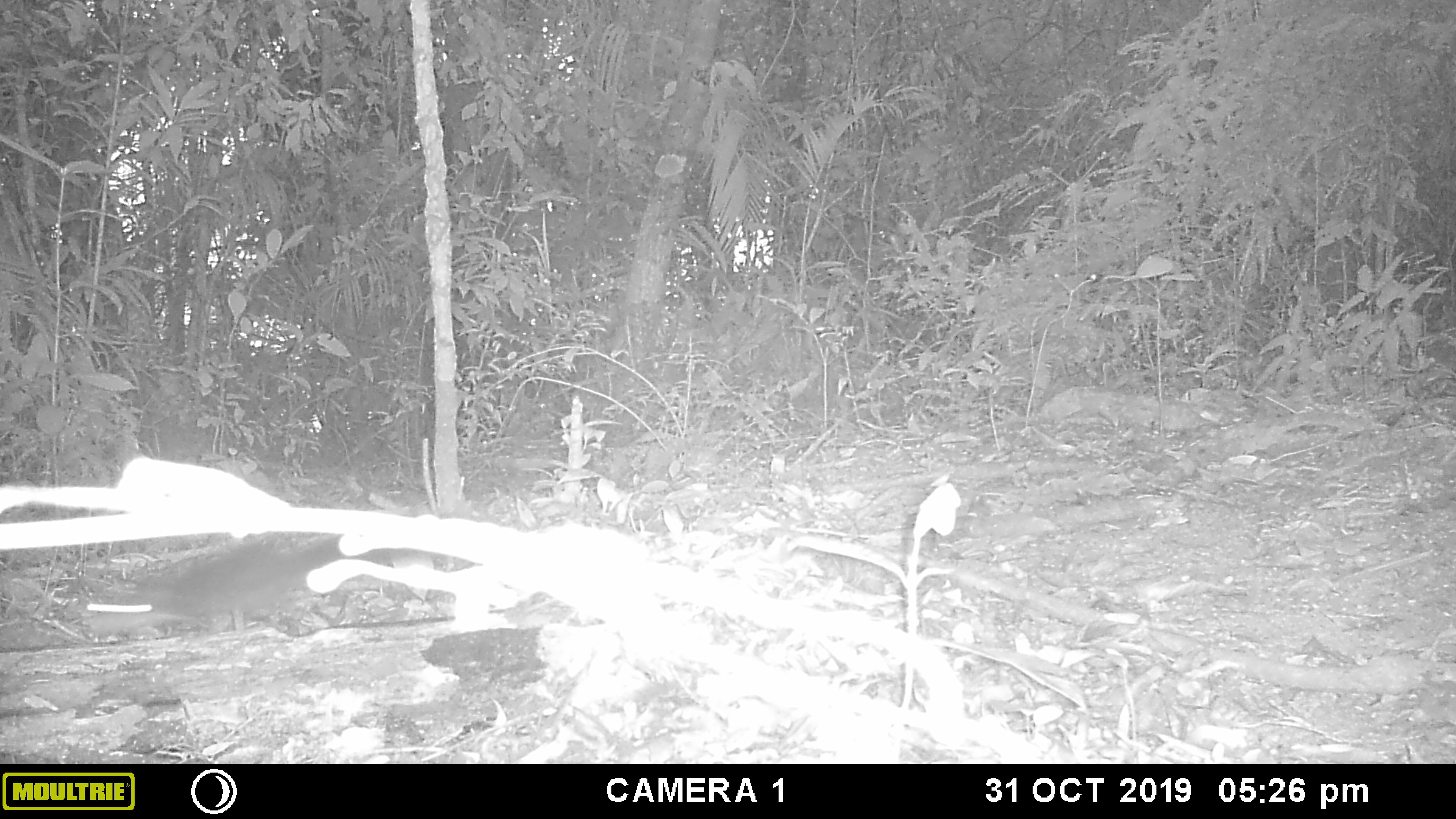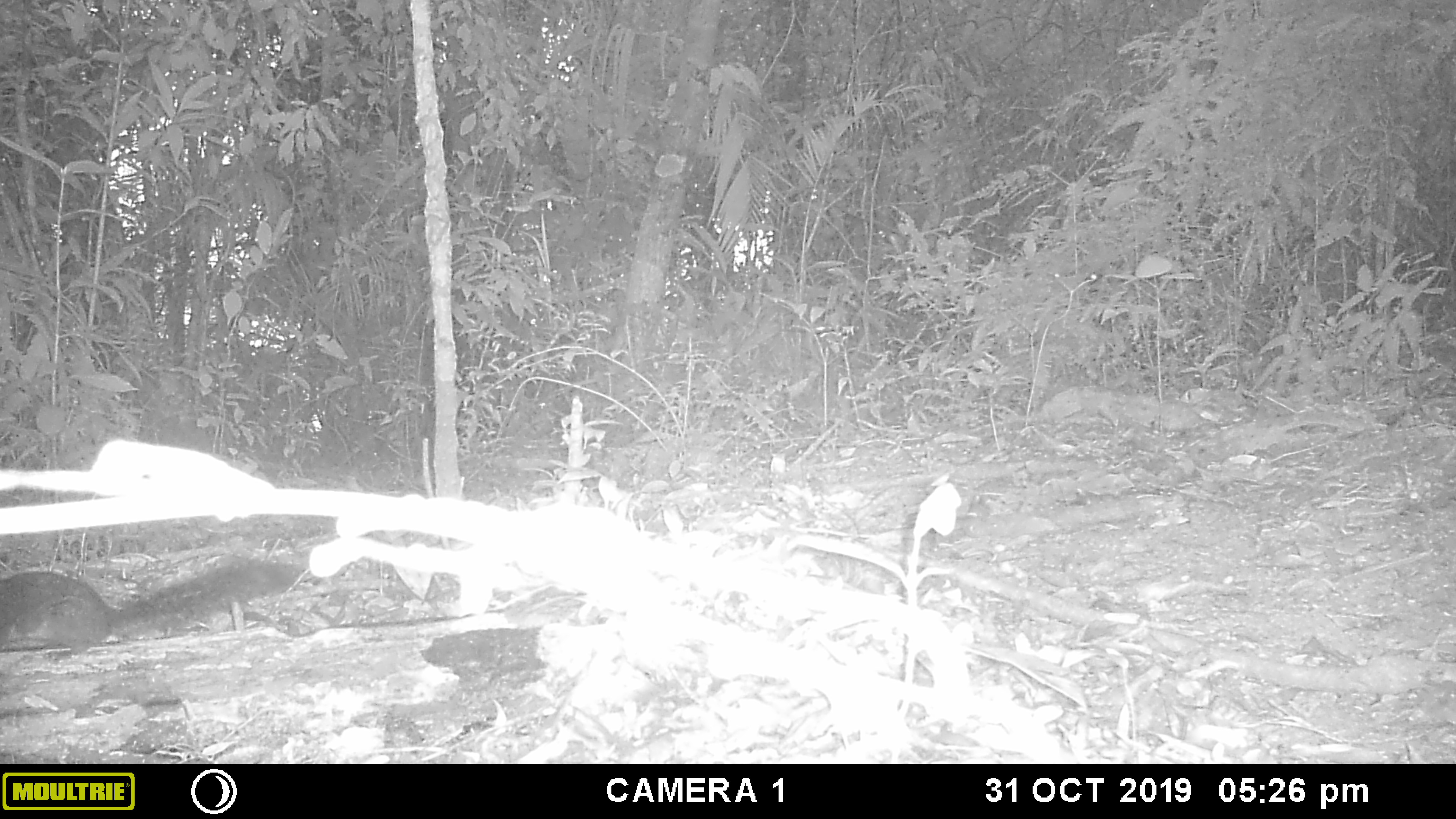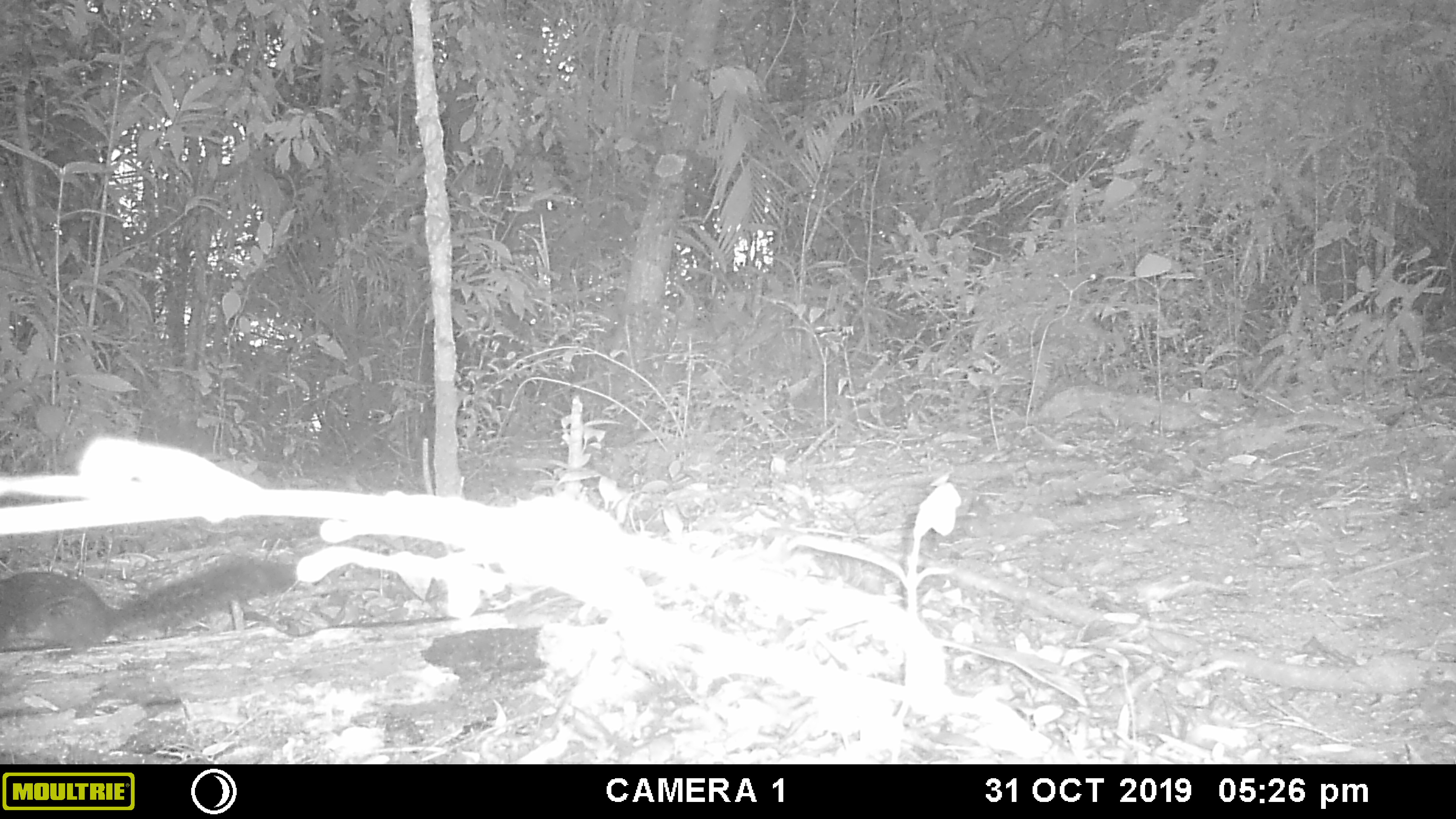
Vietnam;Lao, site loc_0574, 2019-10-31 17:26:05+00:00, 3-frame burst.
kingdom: Animalia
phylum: Chordata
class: Mammalia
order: Rodentia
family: Sciuridae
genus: Dremomys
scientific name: Dremomys rufigenis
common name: red-cheeked squirrel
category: red cheeked squirrel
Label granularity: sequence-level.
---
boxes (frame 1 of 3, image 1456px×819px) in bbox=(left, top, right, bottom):
red cheeked squirrel: bbox=(79, 531, 454, 644)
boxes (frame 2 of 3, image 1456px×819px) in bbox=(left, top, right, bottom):
red cheeked squirrel: bbox=(0, 546, 311, 654)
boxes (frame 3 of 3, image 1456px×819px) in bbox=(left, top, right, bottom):
red cheeked squirrel: bbox=(0, 555, 300, 655)